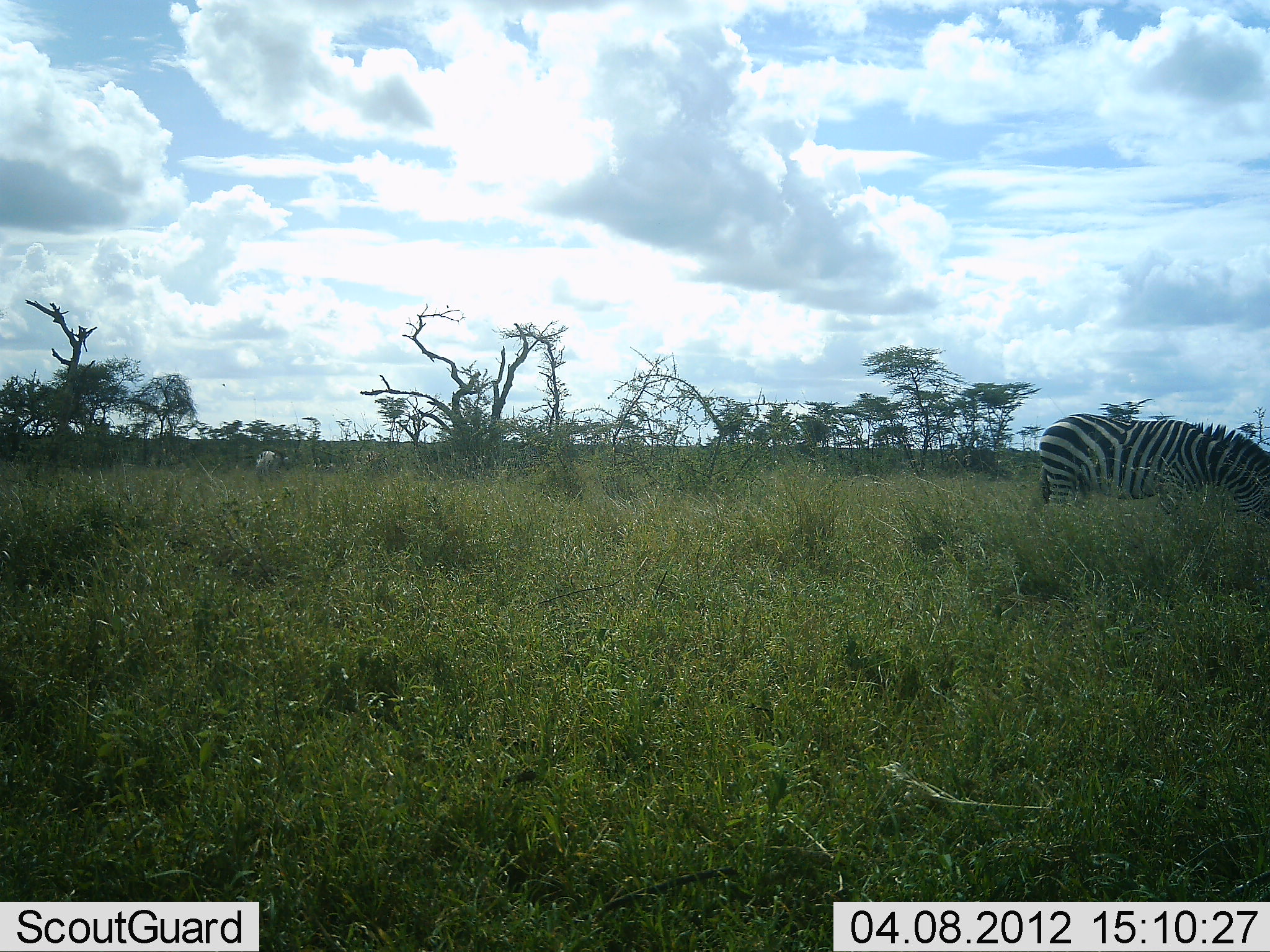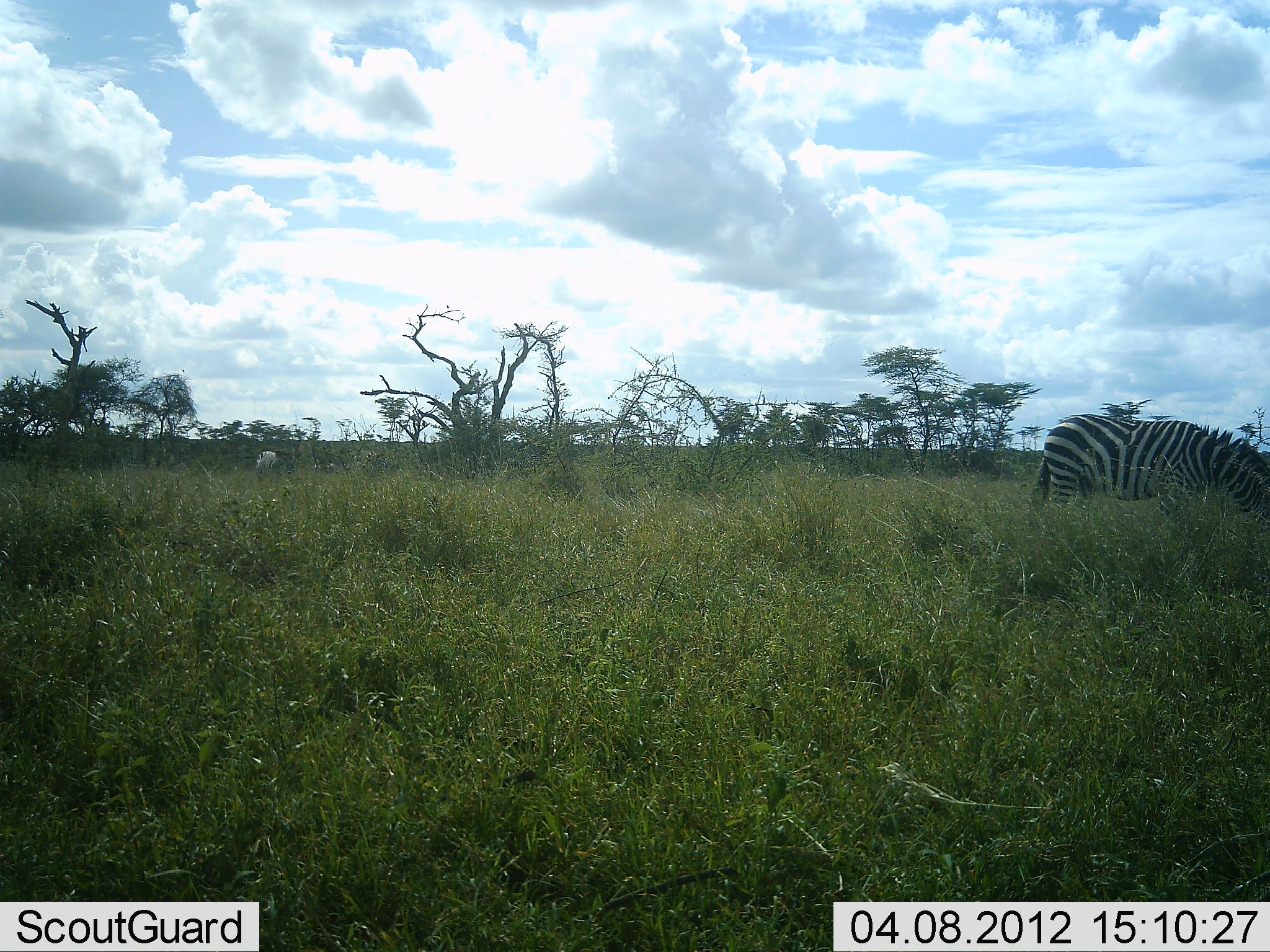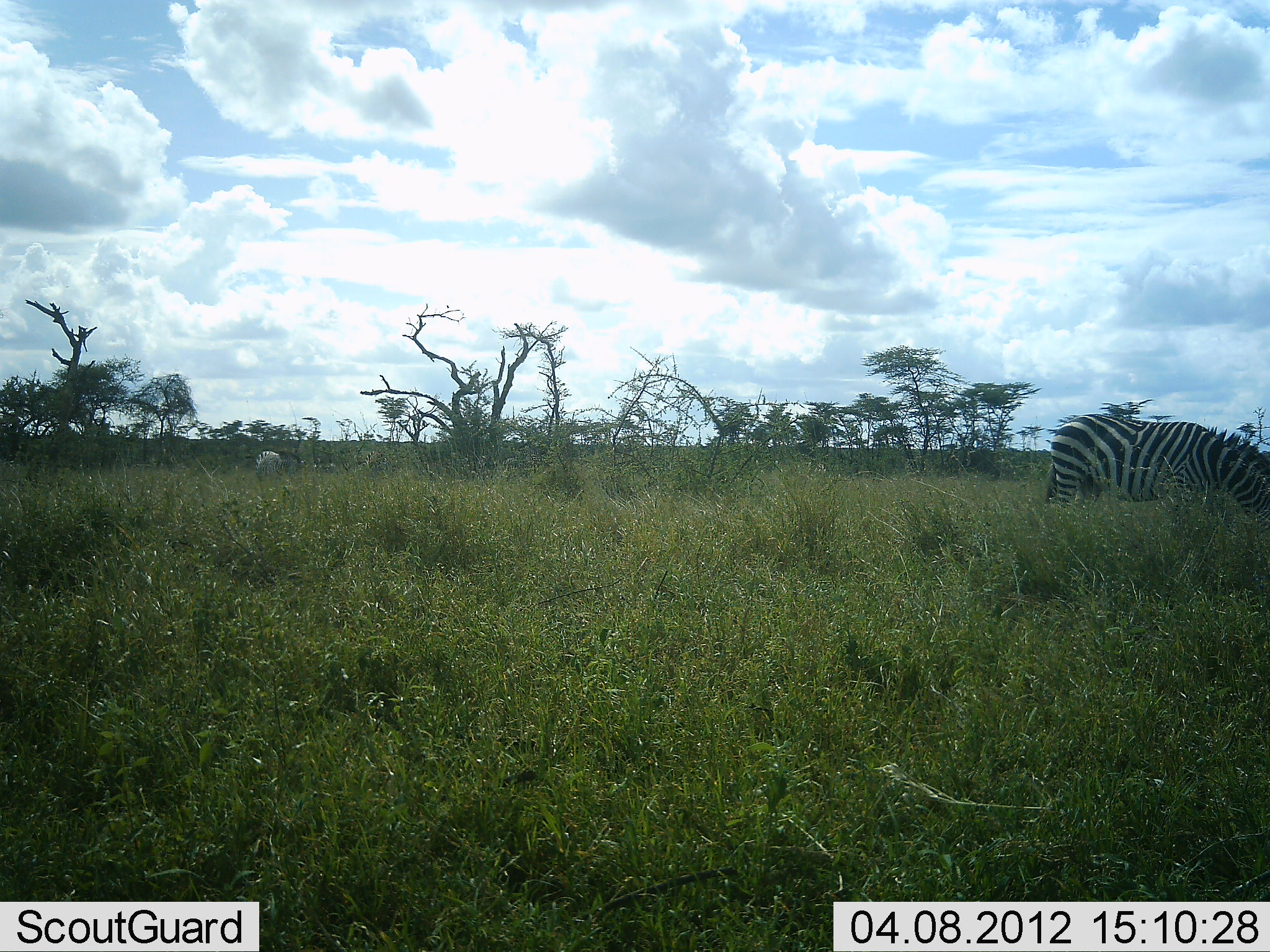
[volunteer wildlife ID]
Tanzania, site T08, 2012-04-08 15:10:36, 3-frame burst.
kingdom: Animalia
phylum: Chordata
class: Mammalia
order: Perissodactyla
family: Equidae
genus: Equus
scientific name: Equus quagga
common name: plains zebra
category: zebra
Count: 1.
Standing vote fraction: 32%.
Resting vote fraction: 0%.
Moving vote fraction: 10%.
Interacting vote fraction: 0%.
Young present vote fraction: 0%.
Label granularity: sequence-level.